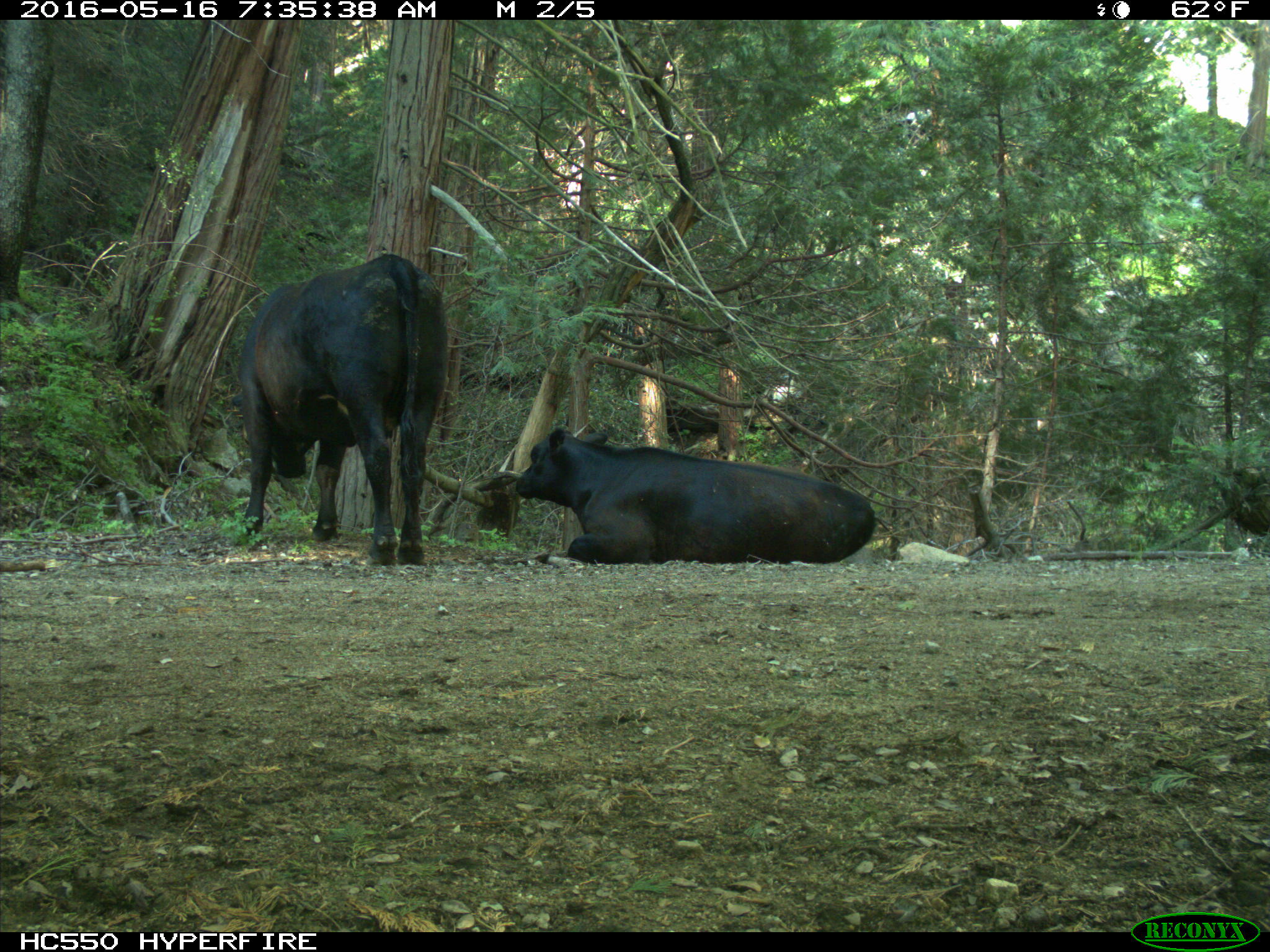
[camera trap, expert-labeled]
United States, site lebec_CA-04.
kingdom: Animalia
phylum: Chordata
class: Mammalia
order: Artiodactyla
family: Bovidae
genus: Bos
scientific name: Bos taurus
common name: domestic cow